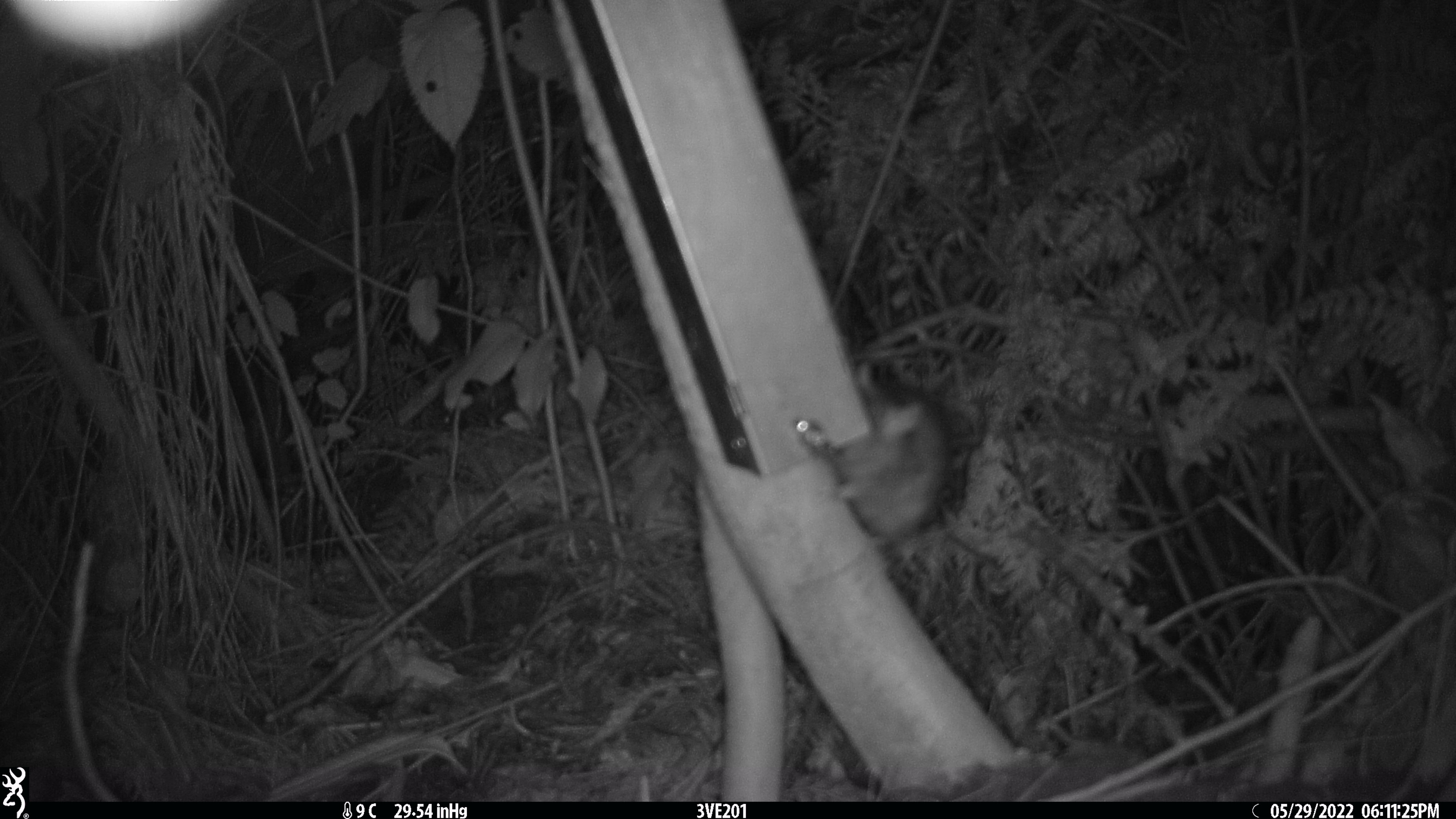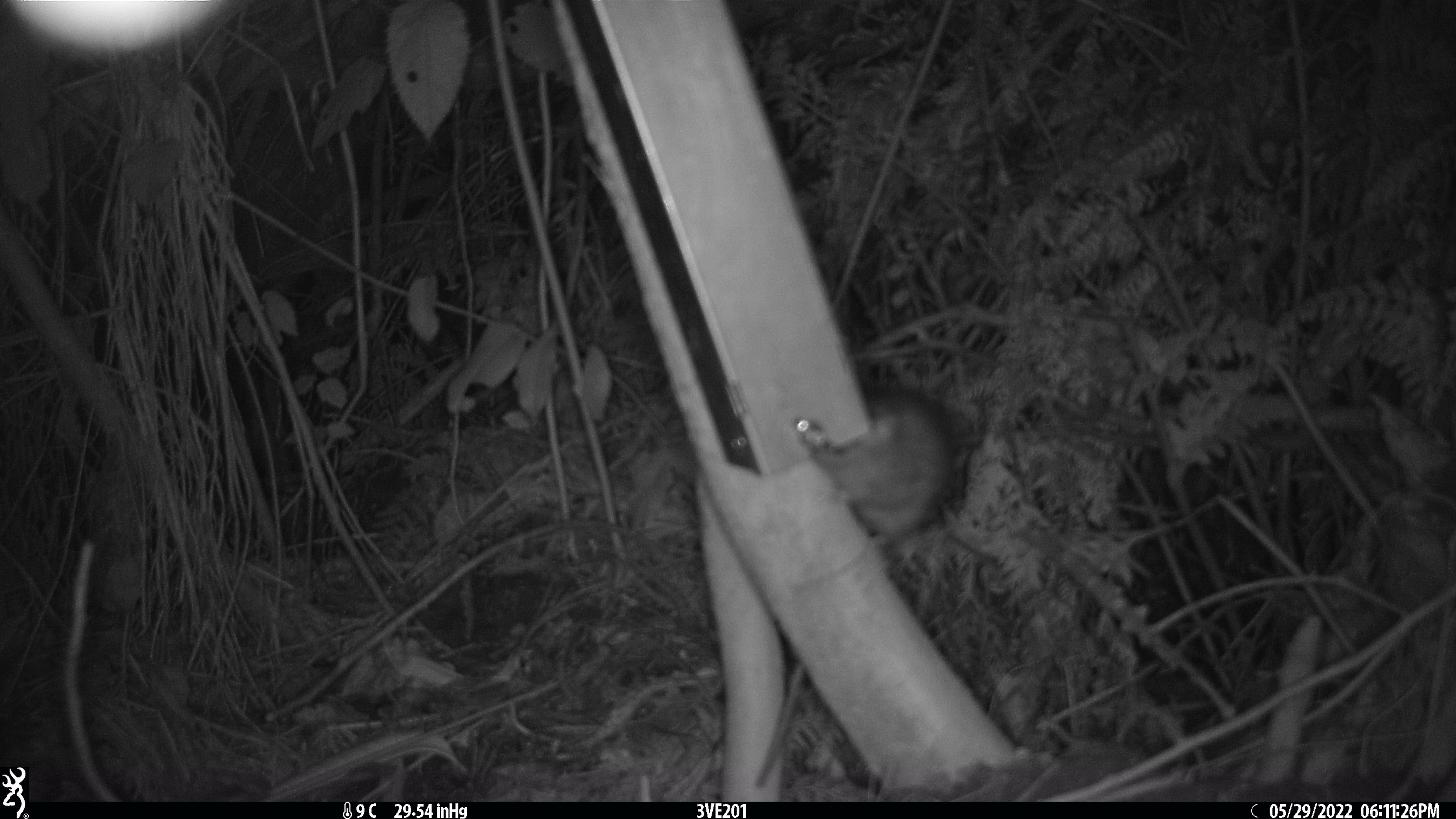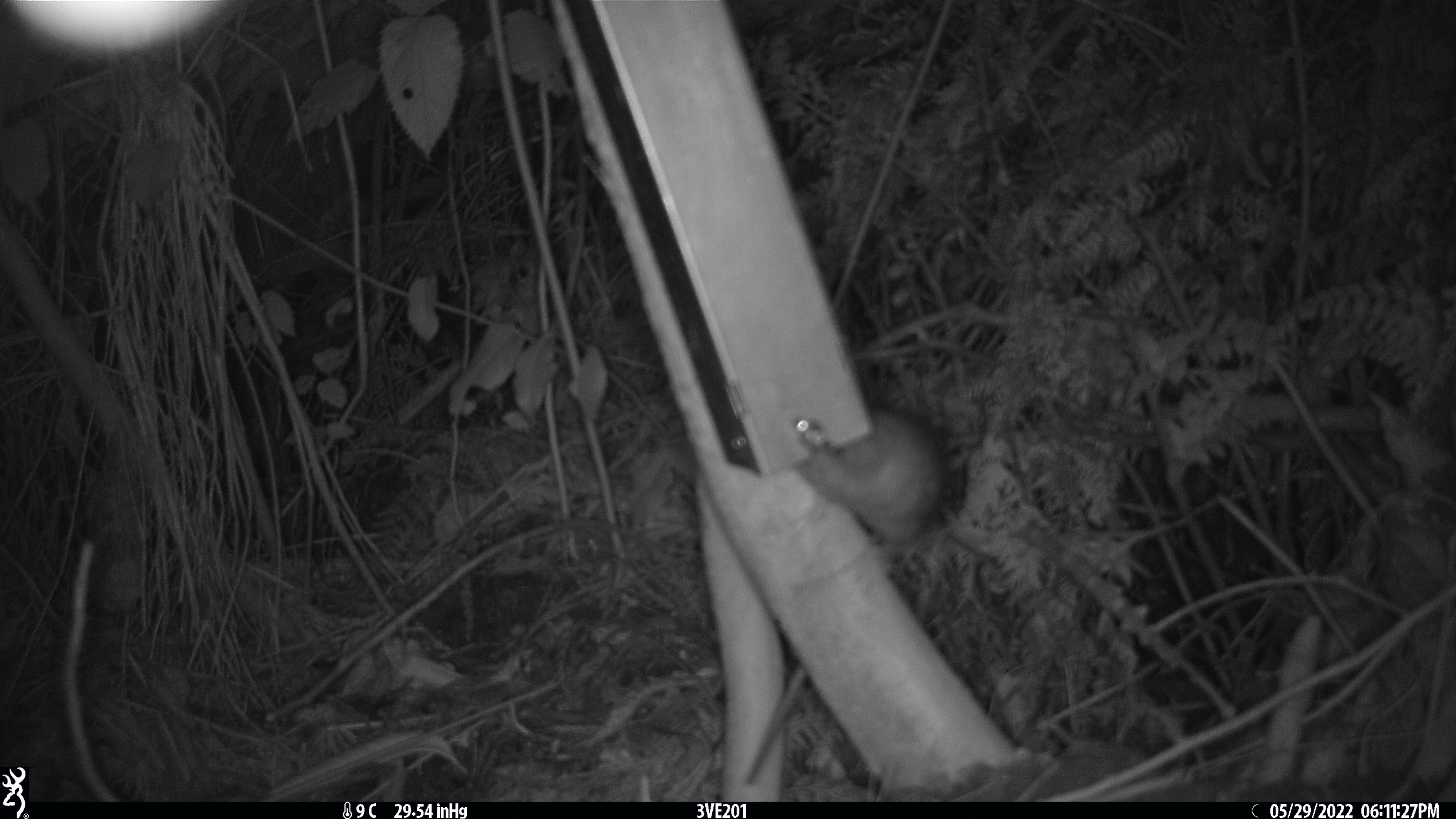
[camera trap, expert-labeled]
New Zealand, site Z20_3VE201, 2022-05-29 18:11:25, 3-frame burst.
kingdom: Animalia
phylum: Chordata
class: Mammalia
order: Rodentia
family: Muridae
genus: Rattus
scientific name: Rattus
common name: rat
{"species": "rat (Rattus)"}